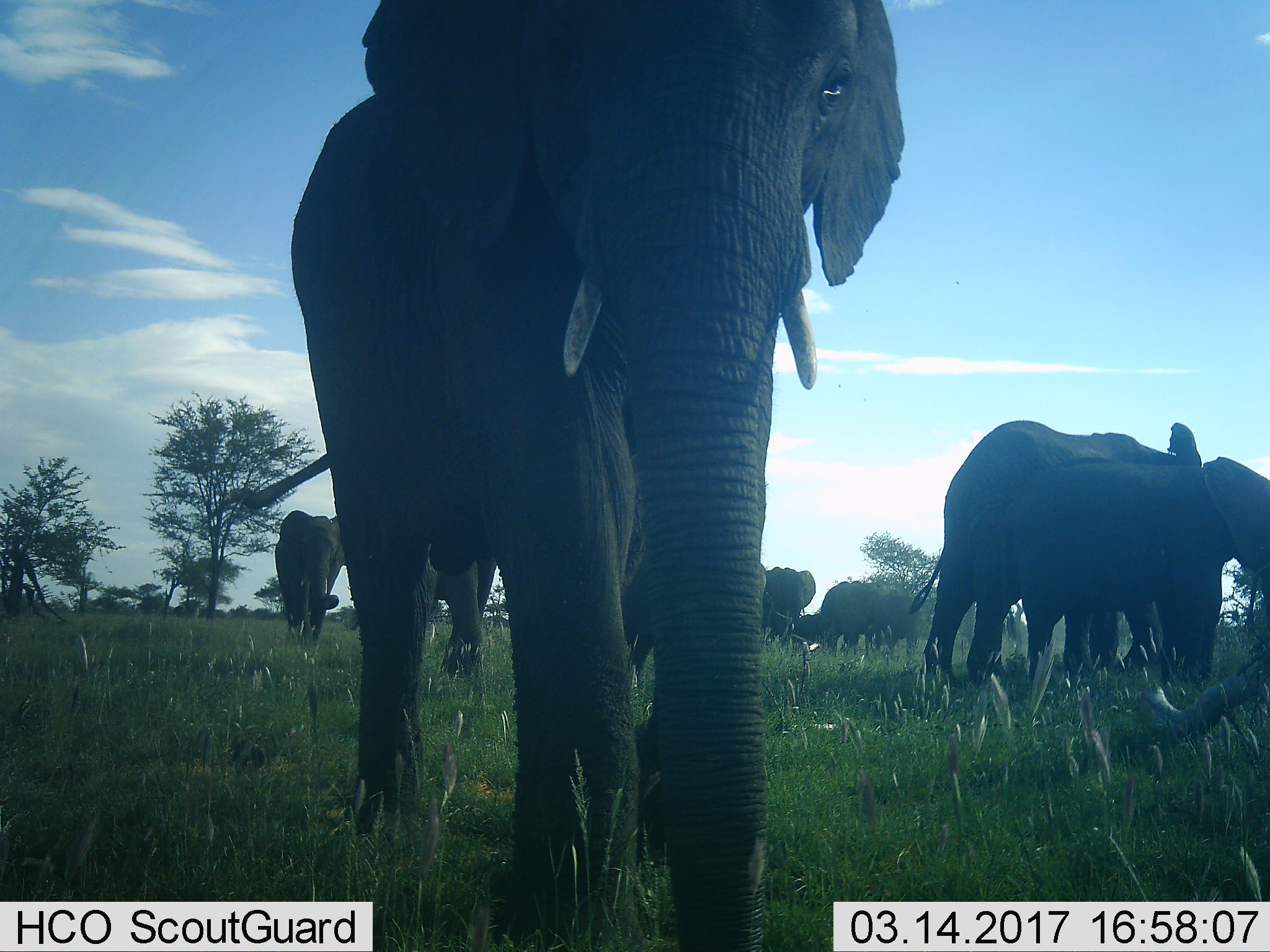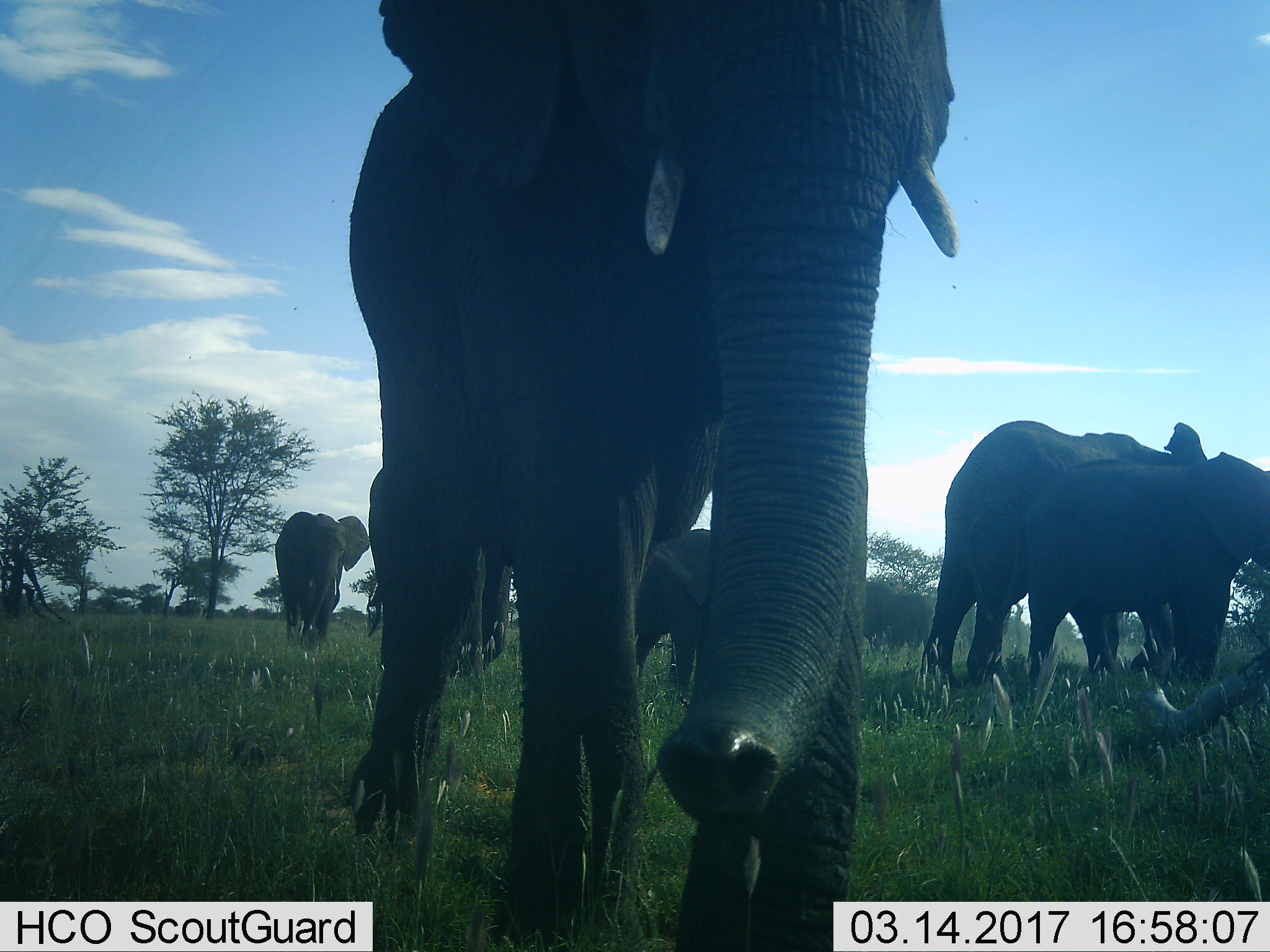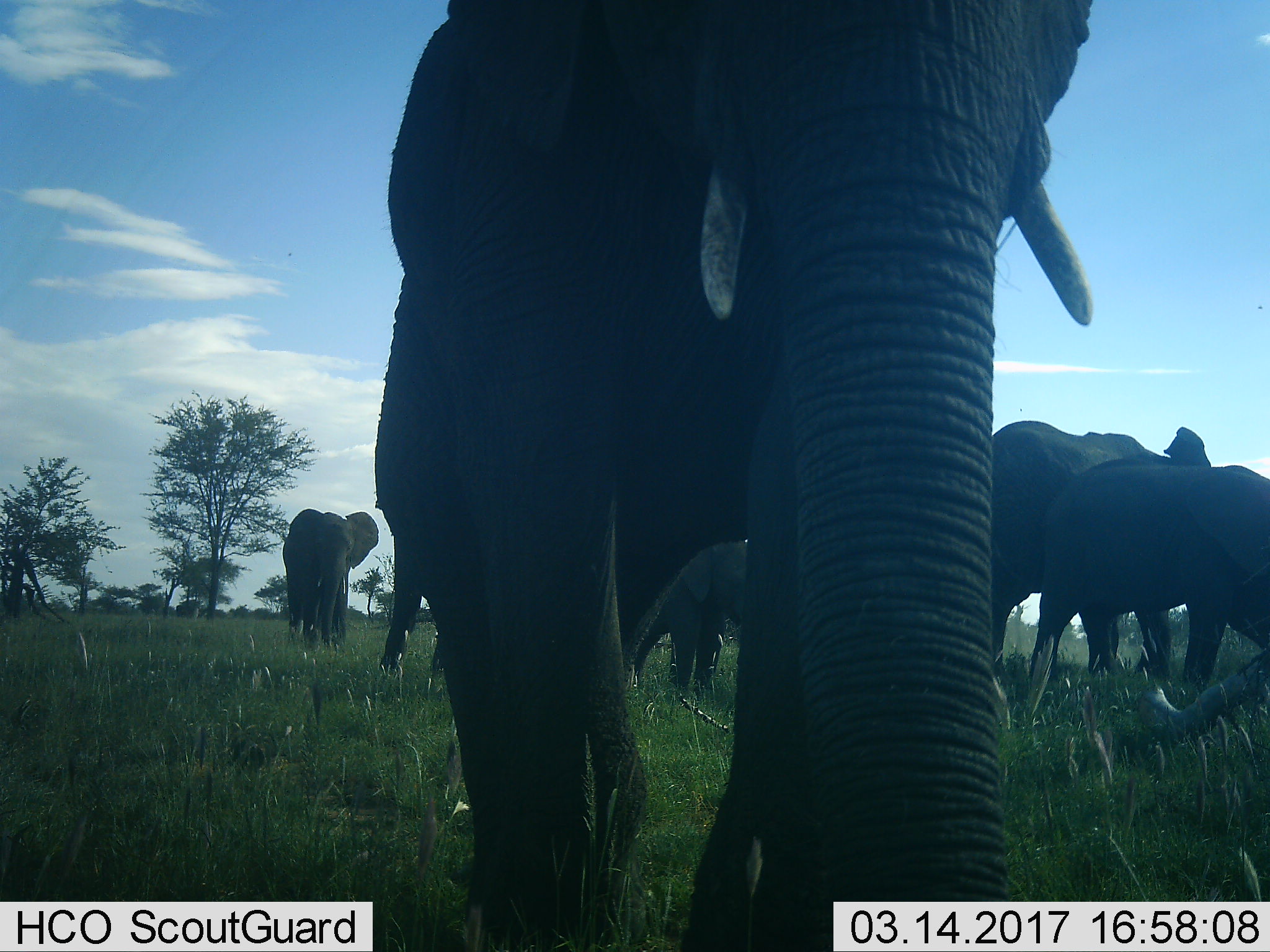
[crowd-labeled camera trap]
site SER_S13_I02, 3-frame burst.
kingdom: Animalia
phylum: Chordata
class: Mammalia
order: Proboscidea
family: Elephantidae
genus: Loxodonta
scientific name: Loxodonta africana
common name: african bush elephant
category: elephant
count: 8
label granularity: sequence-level